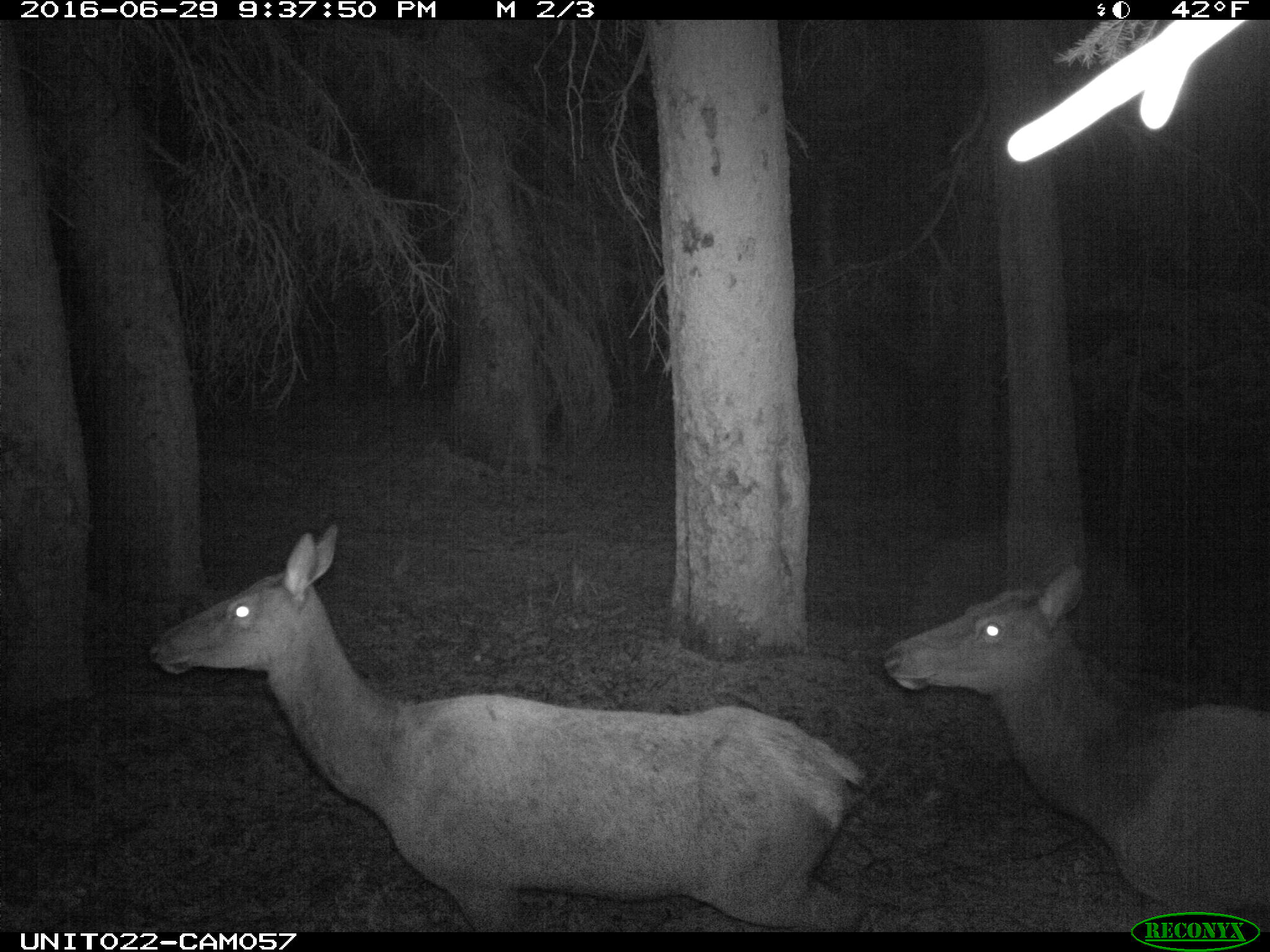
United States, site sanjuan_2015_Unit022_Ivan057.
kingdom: Animalia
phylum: Chordata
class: Mammalia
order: Artiodactyla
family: Cervidae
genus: Cervus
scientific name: Cervus elaphus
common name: red deer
Cervus elaphus (red deer).